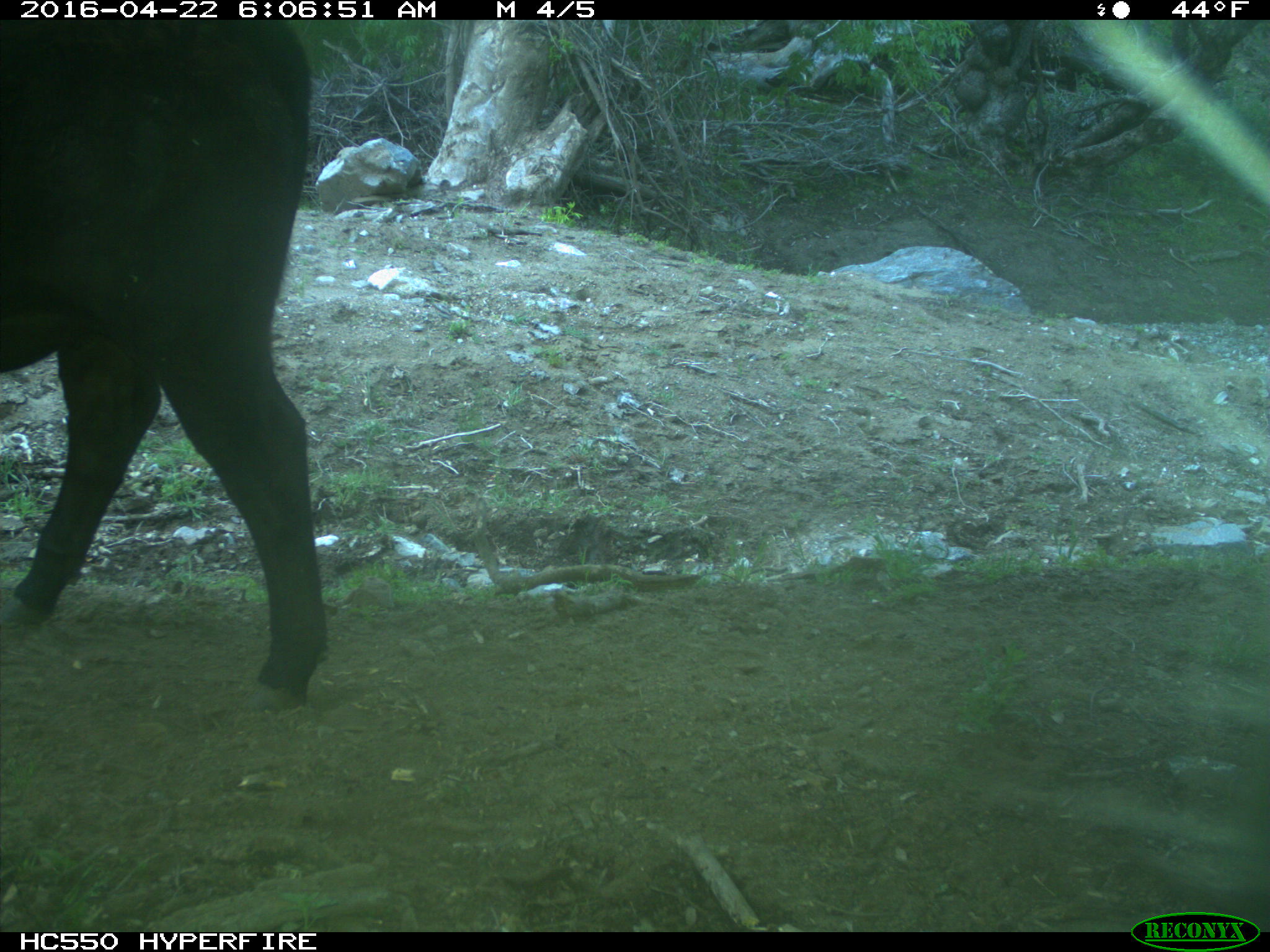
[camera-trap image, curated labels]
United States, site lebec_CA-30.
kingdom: Animalia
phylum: Chordata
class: Mammalia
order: Artiodactyla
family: Bovidae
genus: Bos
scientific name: Bos taurus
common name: domestic cow